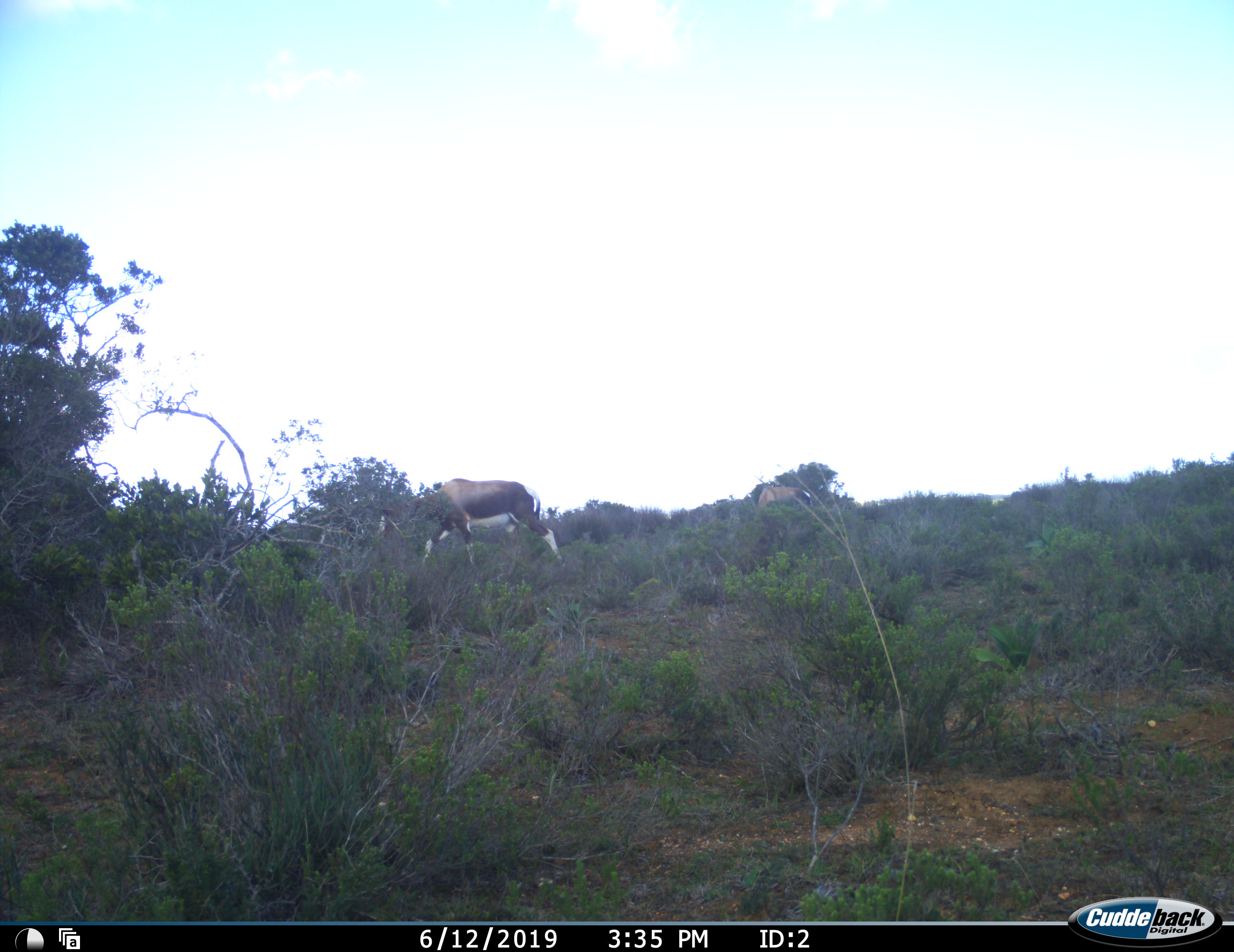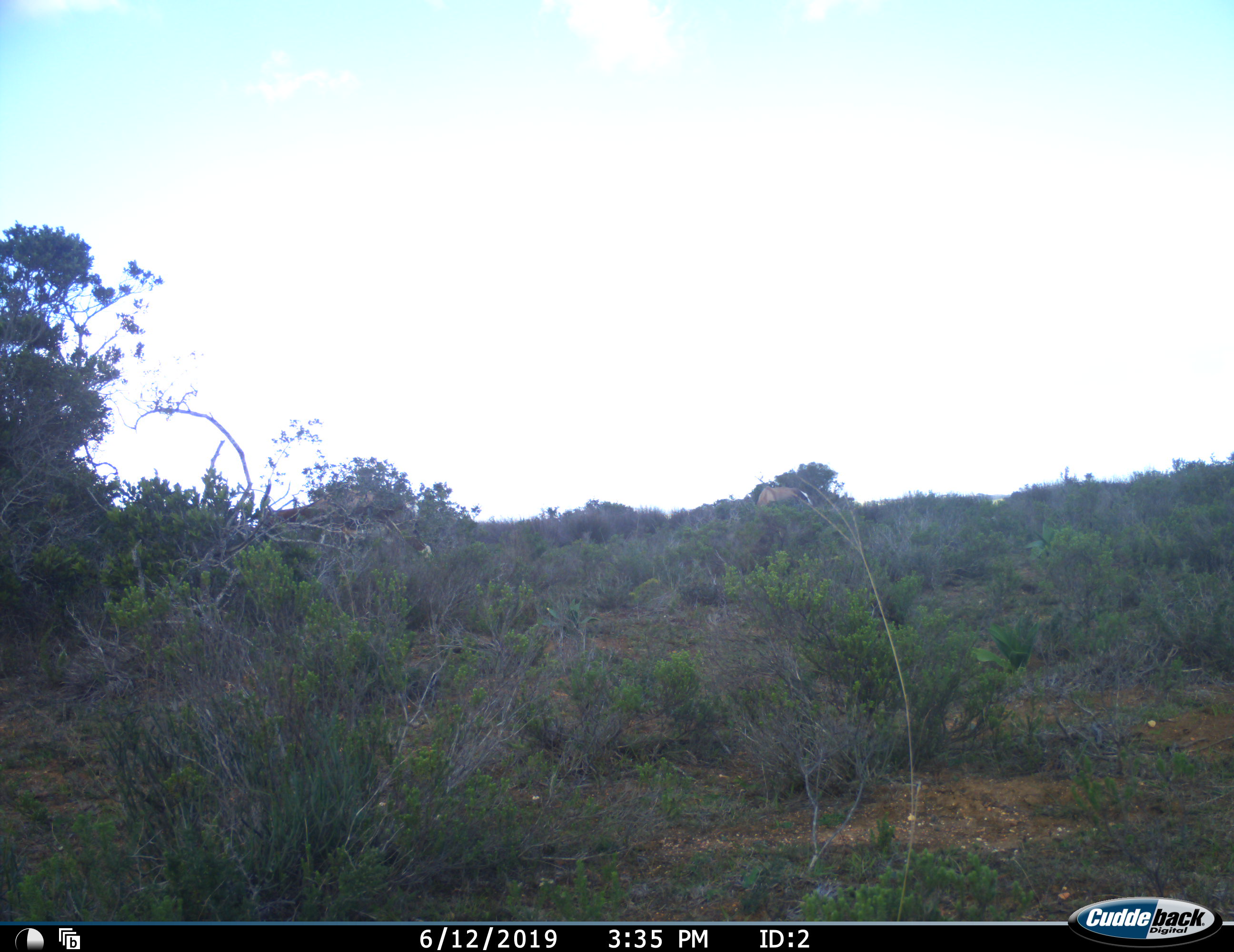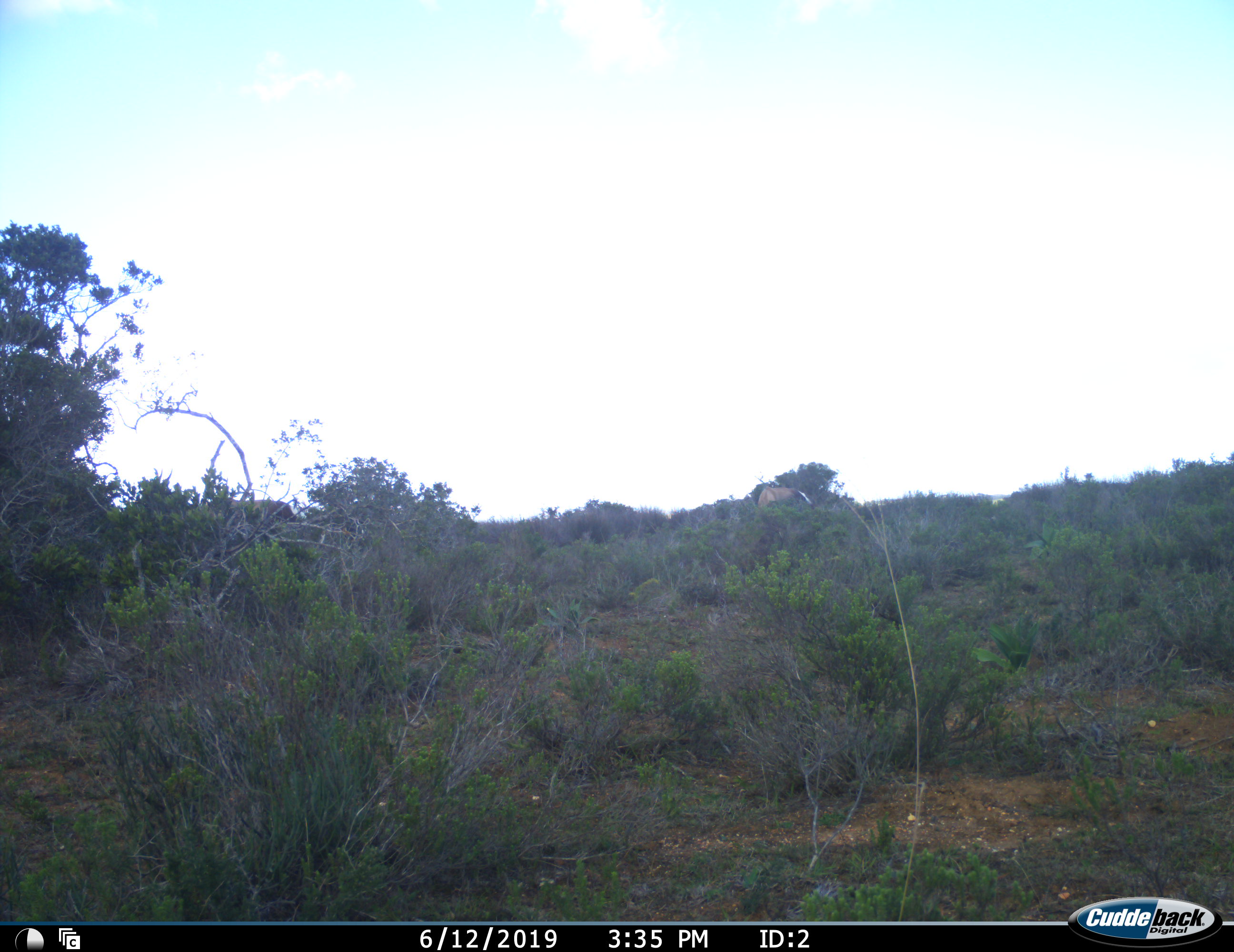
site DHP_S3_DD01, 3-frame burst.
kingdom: Animalia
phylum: Chordata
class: Mammalia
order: Artiodactyla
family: Bovidae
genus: Damaliscus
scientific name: Damaliscus pygargus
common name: bontebok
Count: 2.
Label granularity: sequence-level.